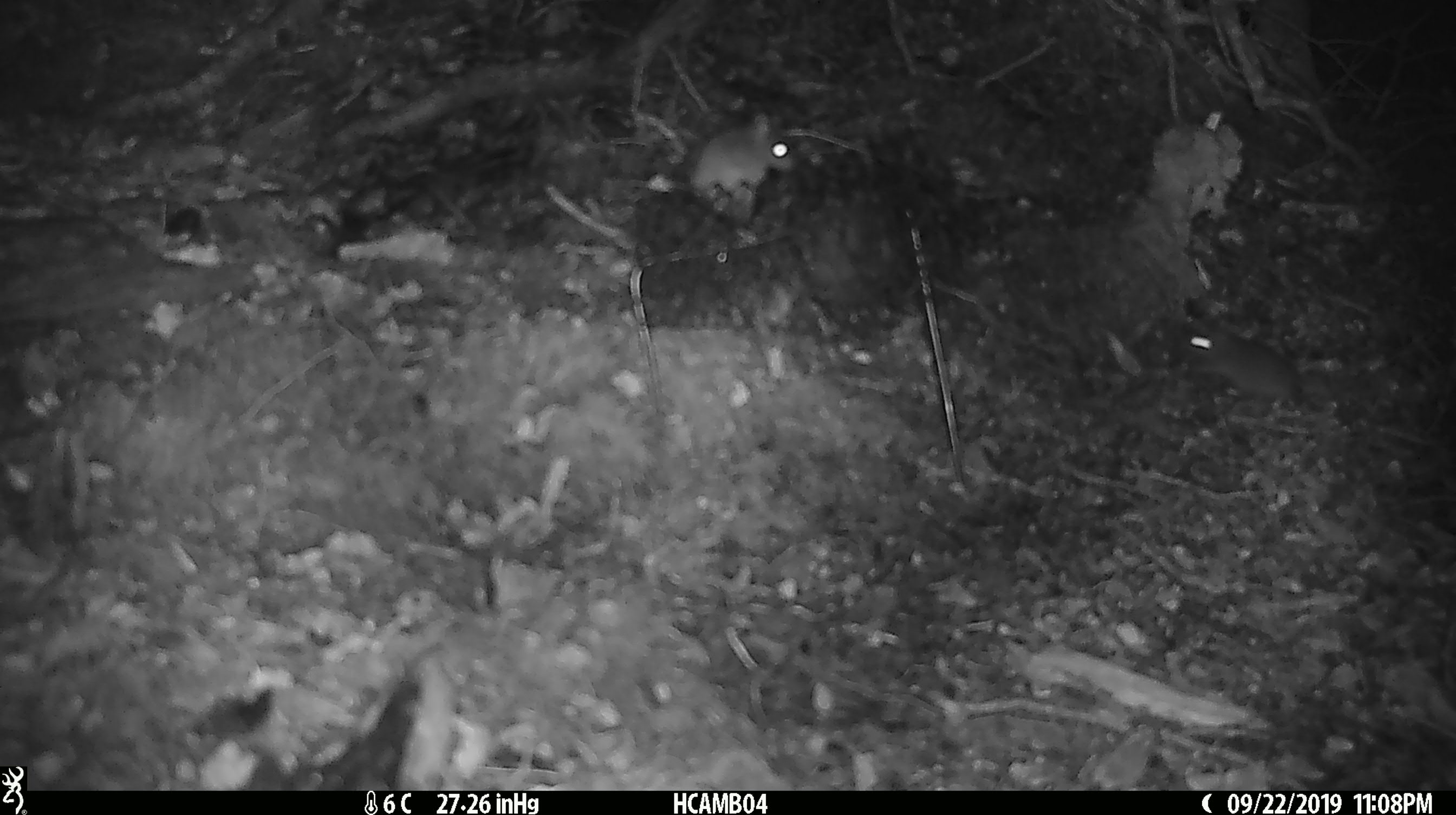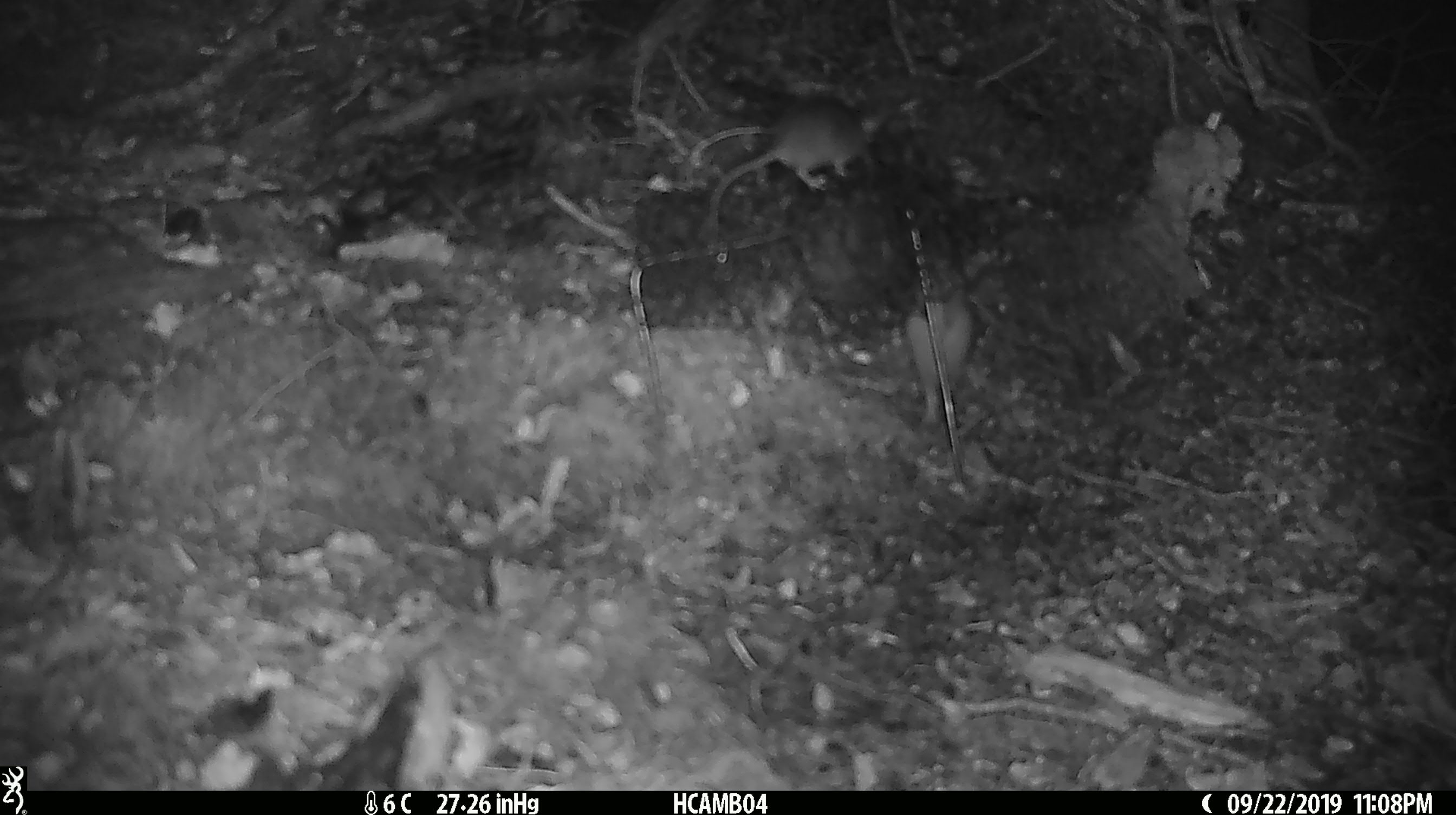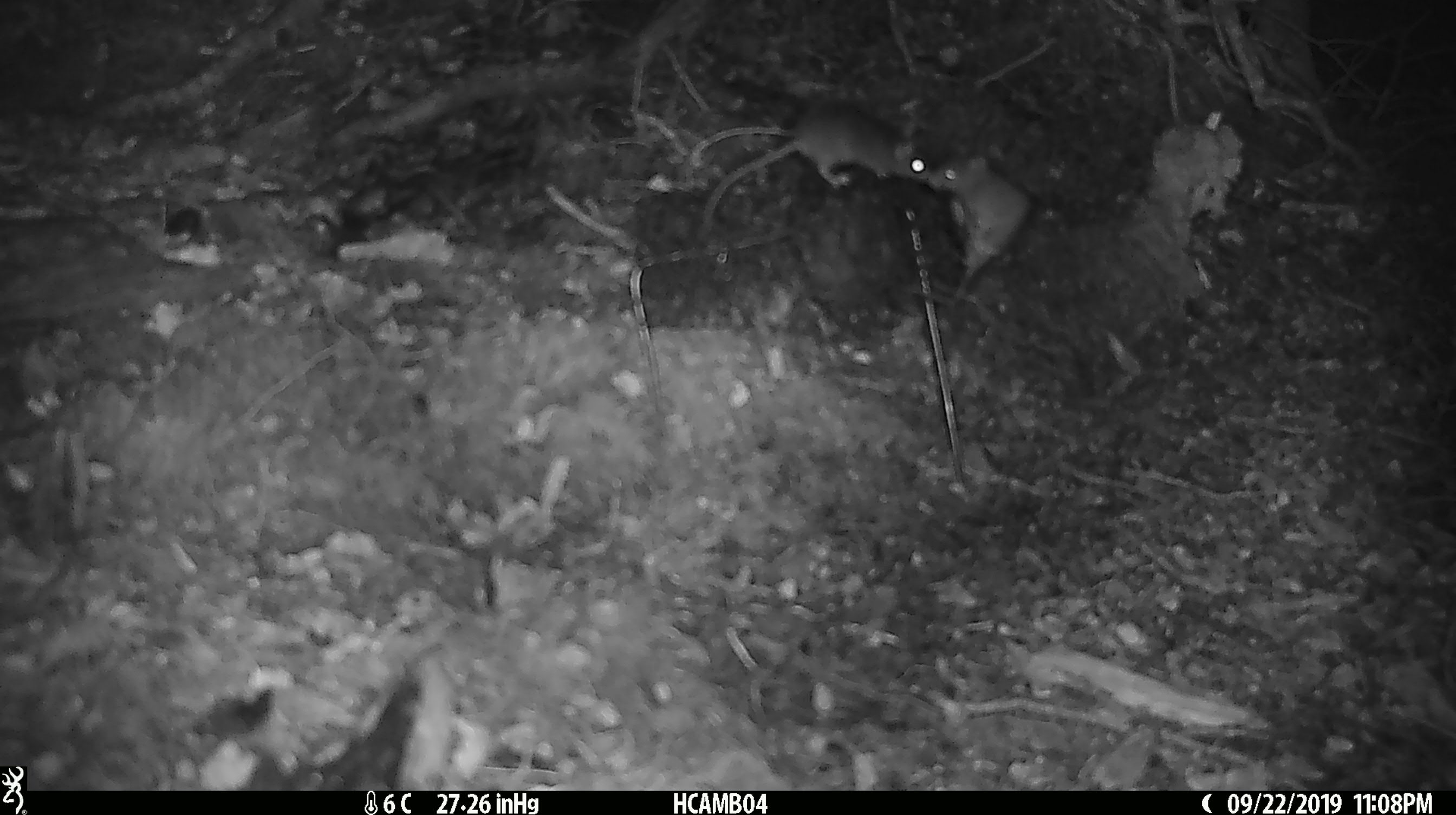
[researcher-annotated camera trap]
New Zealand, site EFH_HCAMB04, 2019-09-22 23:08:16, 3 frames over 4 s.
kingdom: Animalia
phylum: Chordata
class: Mammalia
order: Rodentia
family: Muridae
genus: Rattus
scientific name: Rattus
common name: rat